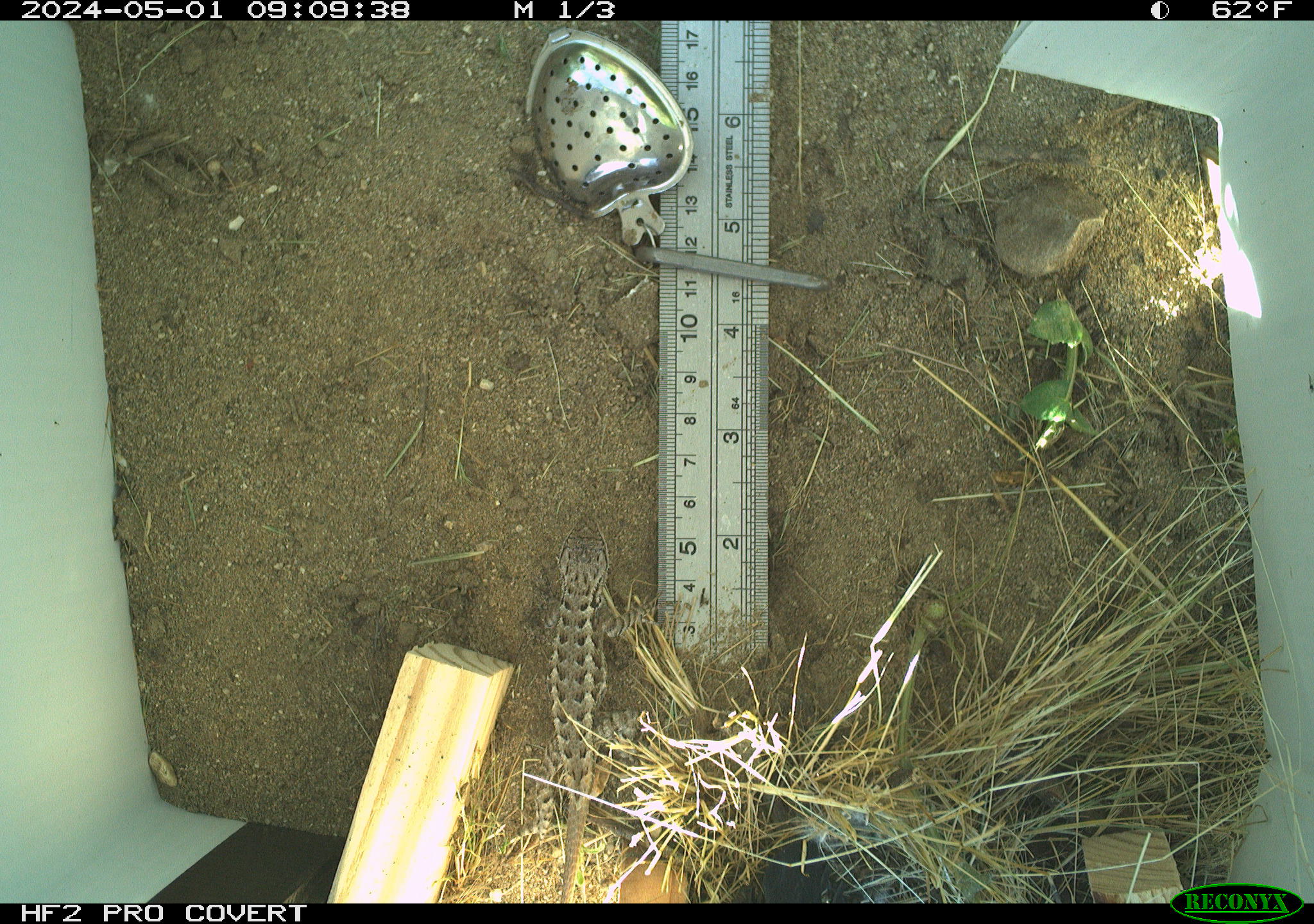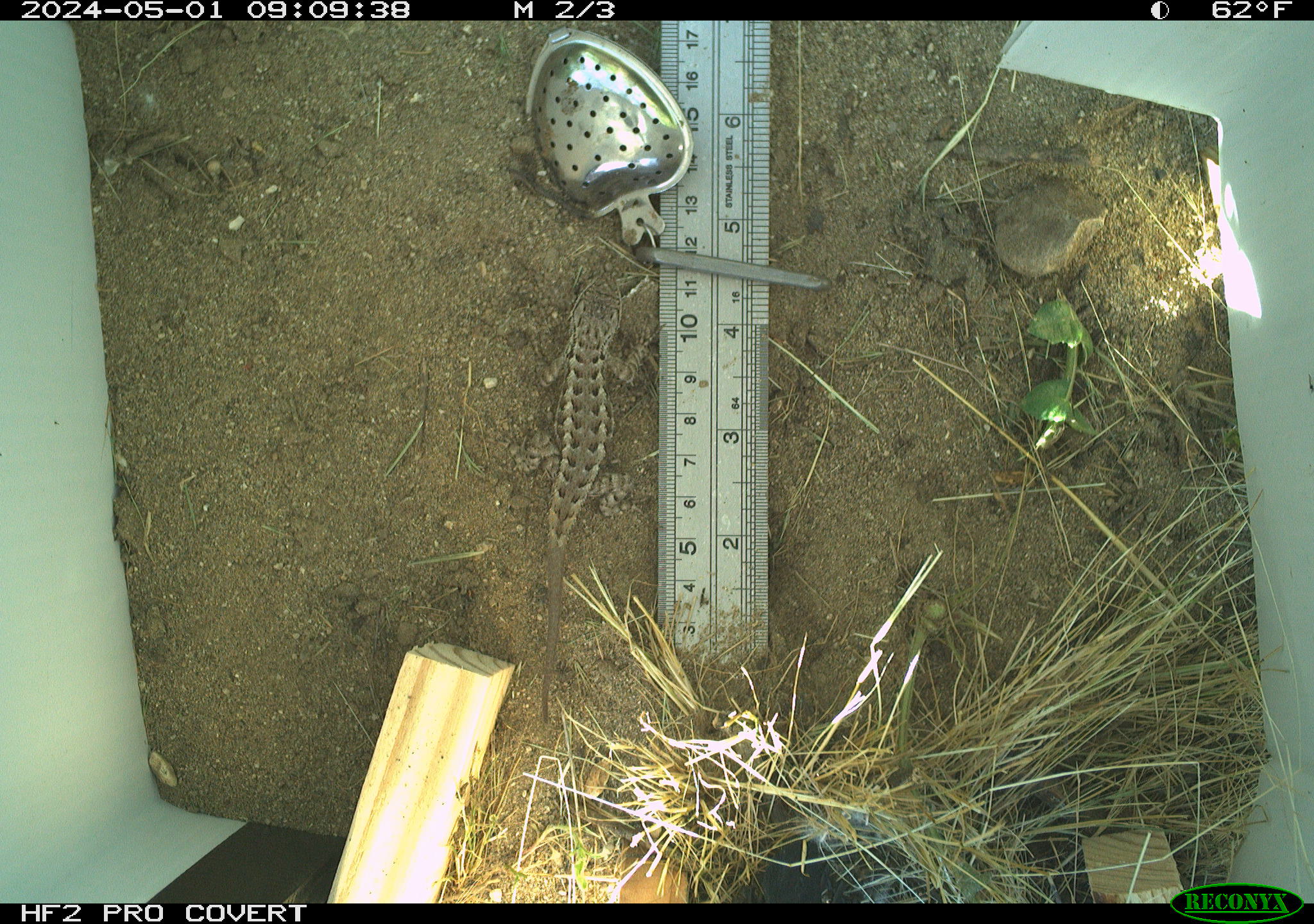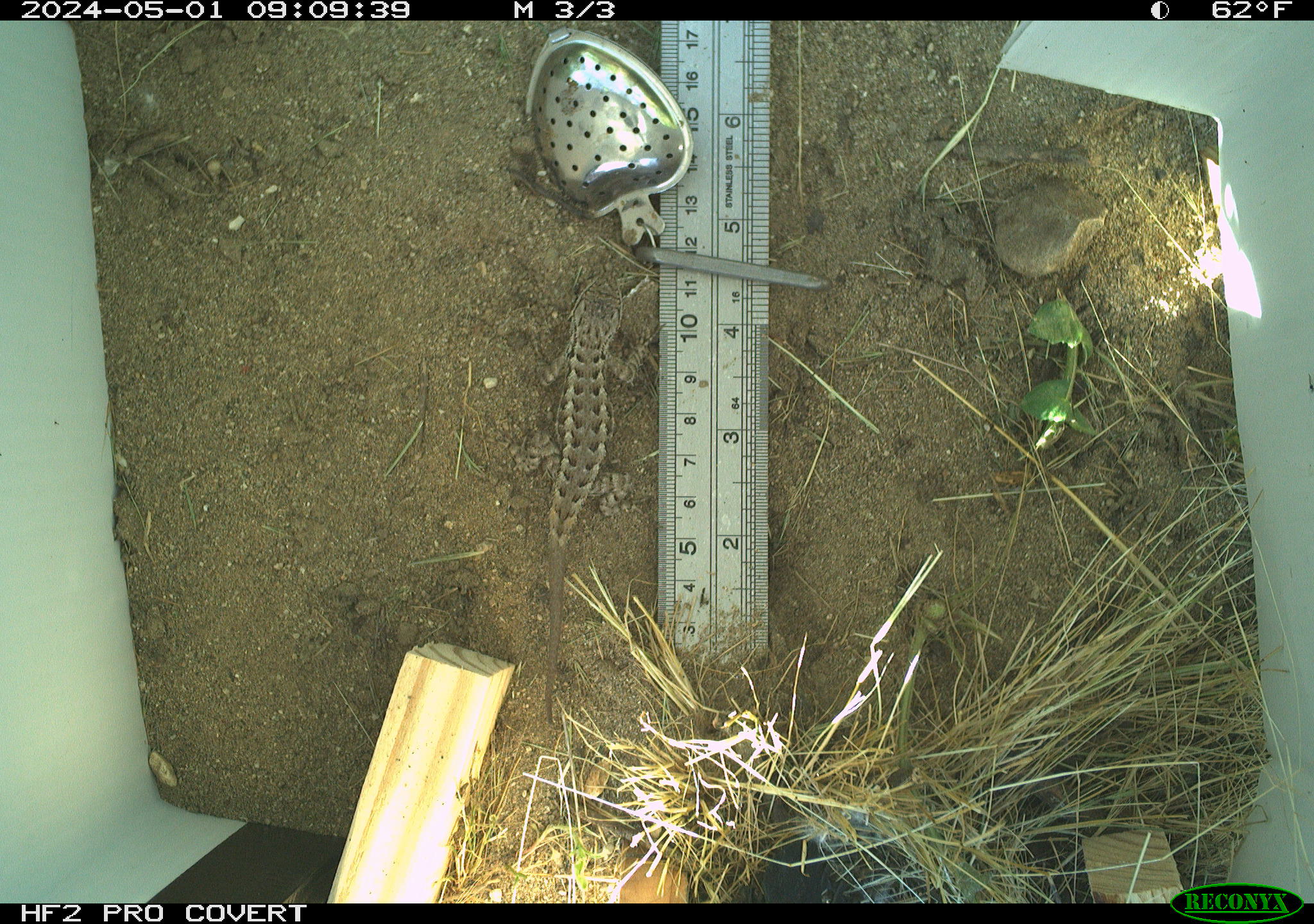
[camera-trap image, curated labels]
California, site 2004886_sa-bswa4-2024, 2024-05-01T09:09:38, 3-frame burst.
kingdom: Animalia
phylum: Chordata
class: Reptilia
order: Squamata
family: Phrynosomatidae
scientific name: Phrynosomatidae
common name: north american spiny lizards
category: sceloporus/uta species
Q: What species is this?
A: Sceloporus/uta species (north american spiny lizards) (Phrynosomatidae).